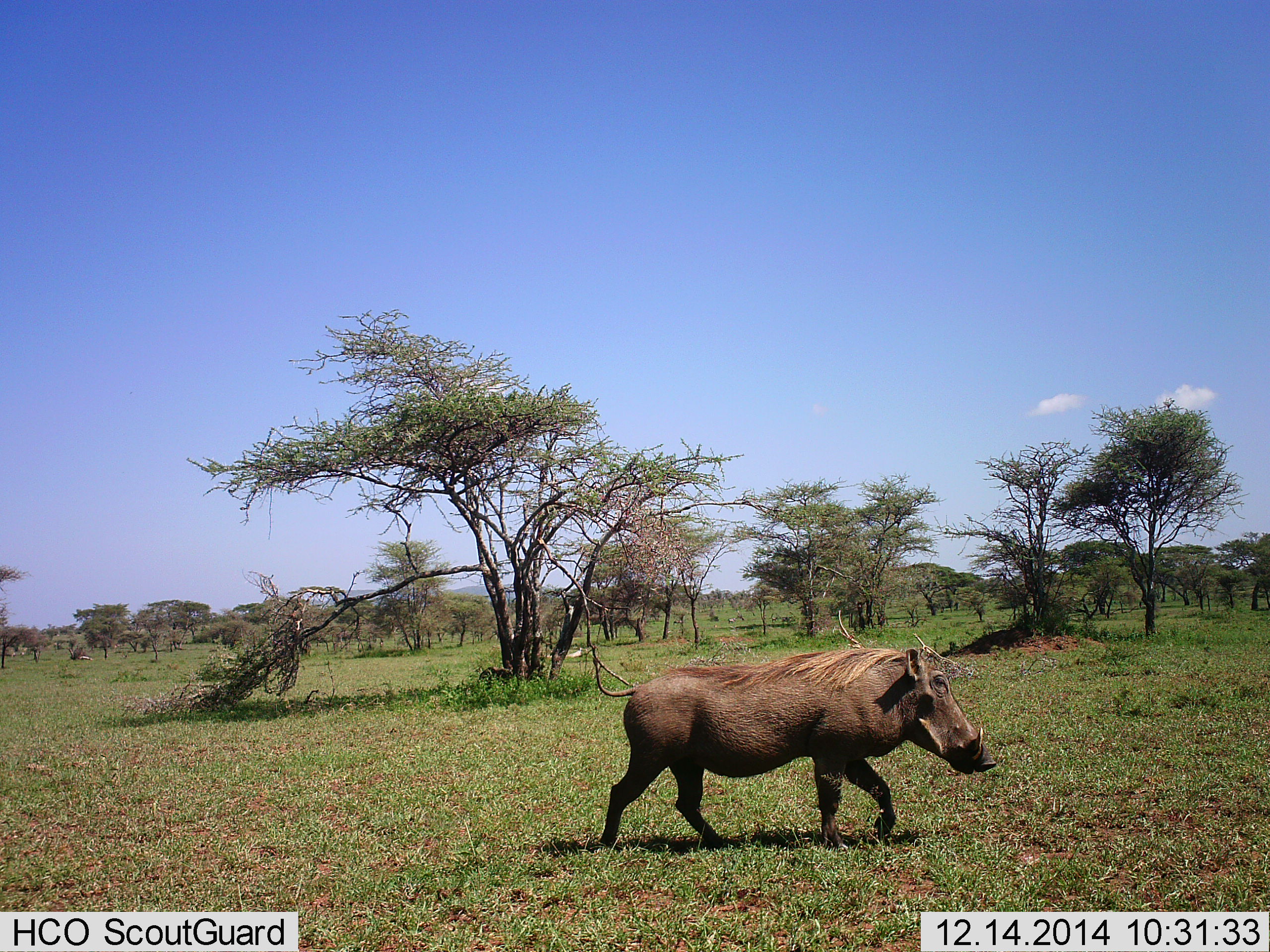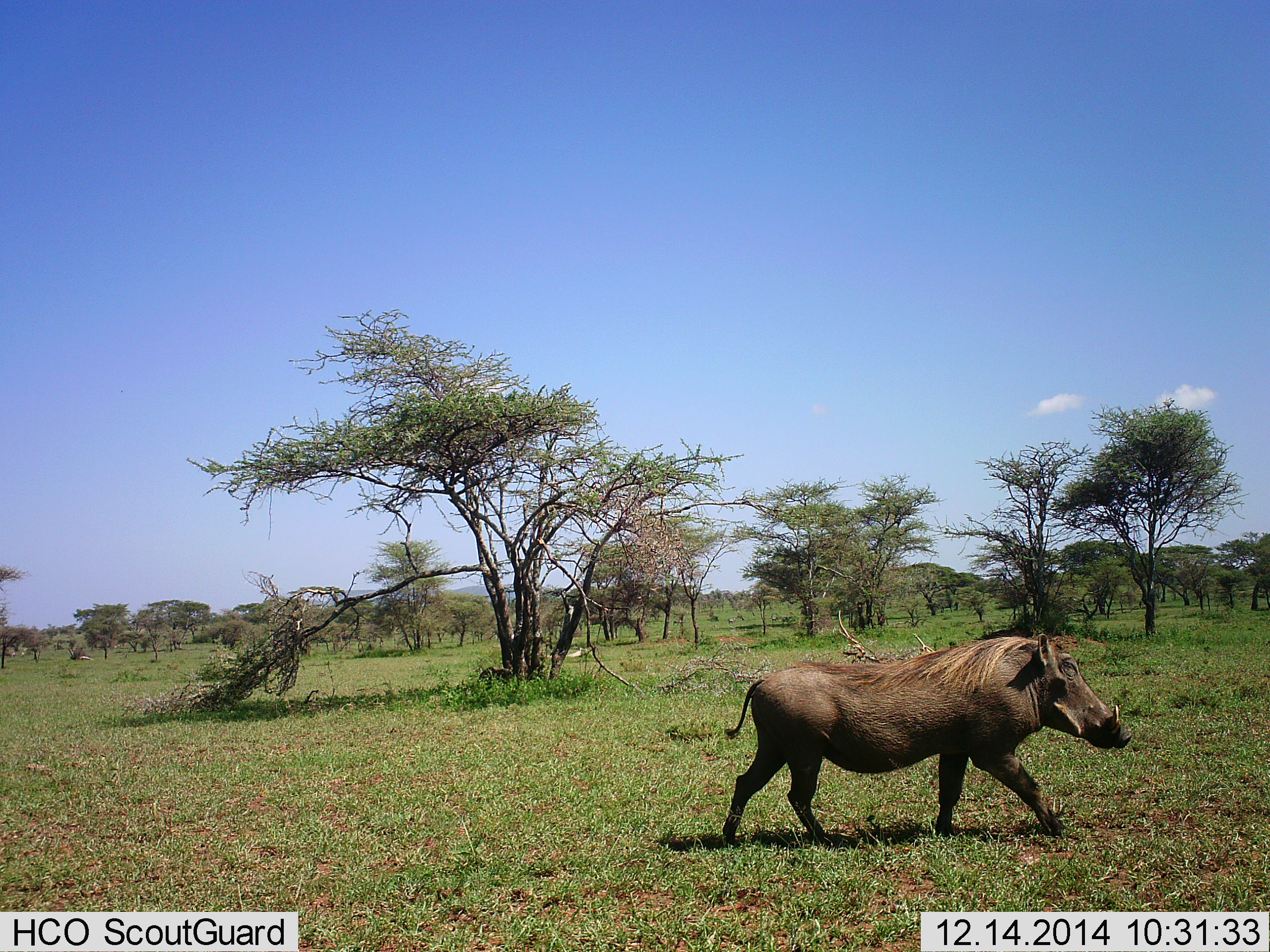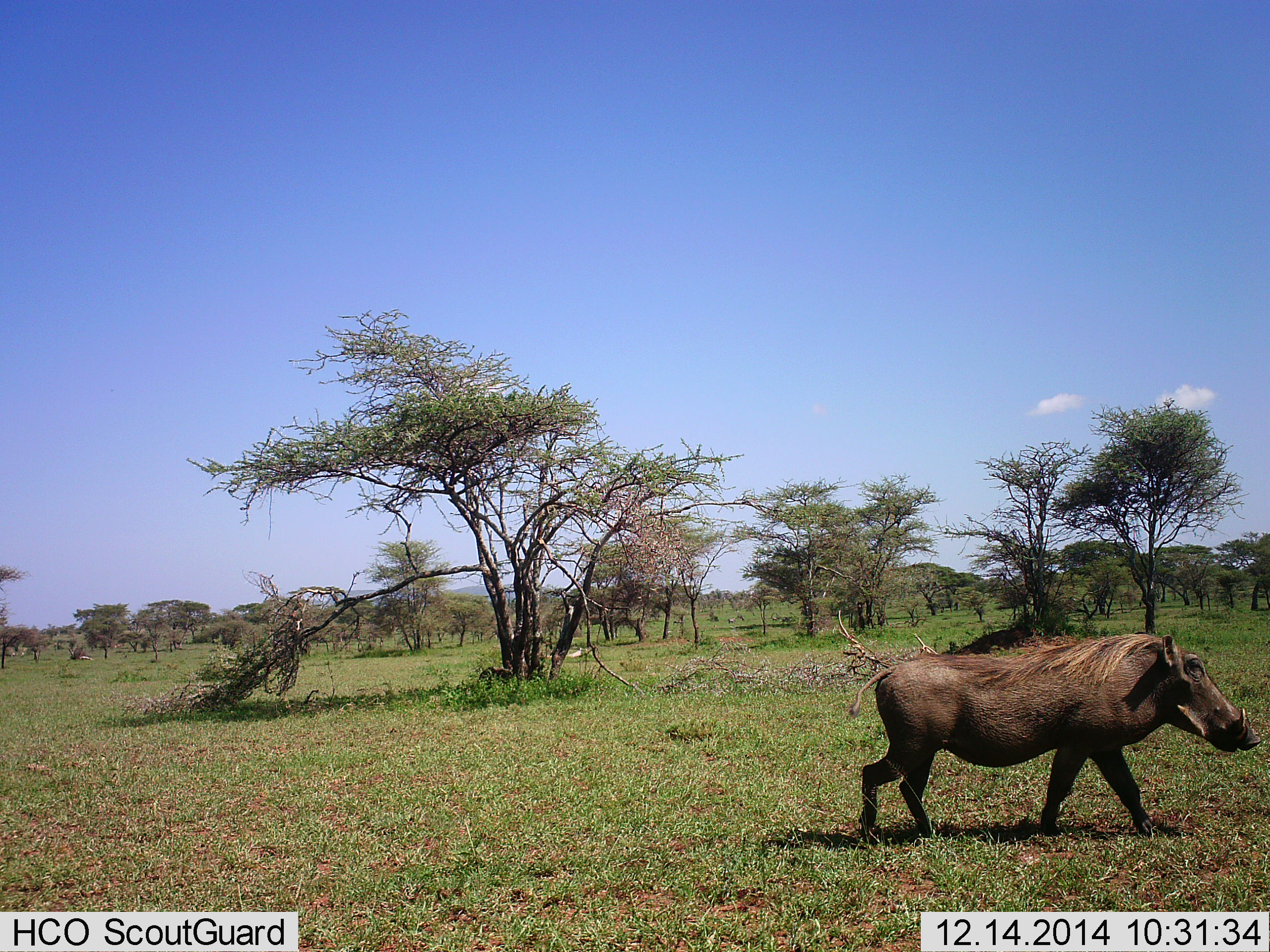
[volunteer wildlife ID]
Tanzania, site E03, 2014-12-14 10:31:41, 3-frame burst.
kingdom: Animalia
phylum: Chordata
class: Mammalia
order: Artiodactyla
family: Suidae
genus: Phacochoerus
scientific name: Phacochoerus africanus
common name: warthog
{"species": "warthog (Phacochoerus africanus)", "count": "1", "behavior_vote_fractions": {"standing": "0%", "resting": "0%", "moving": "100%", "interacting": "0%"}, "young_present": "0%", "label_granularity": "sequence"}